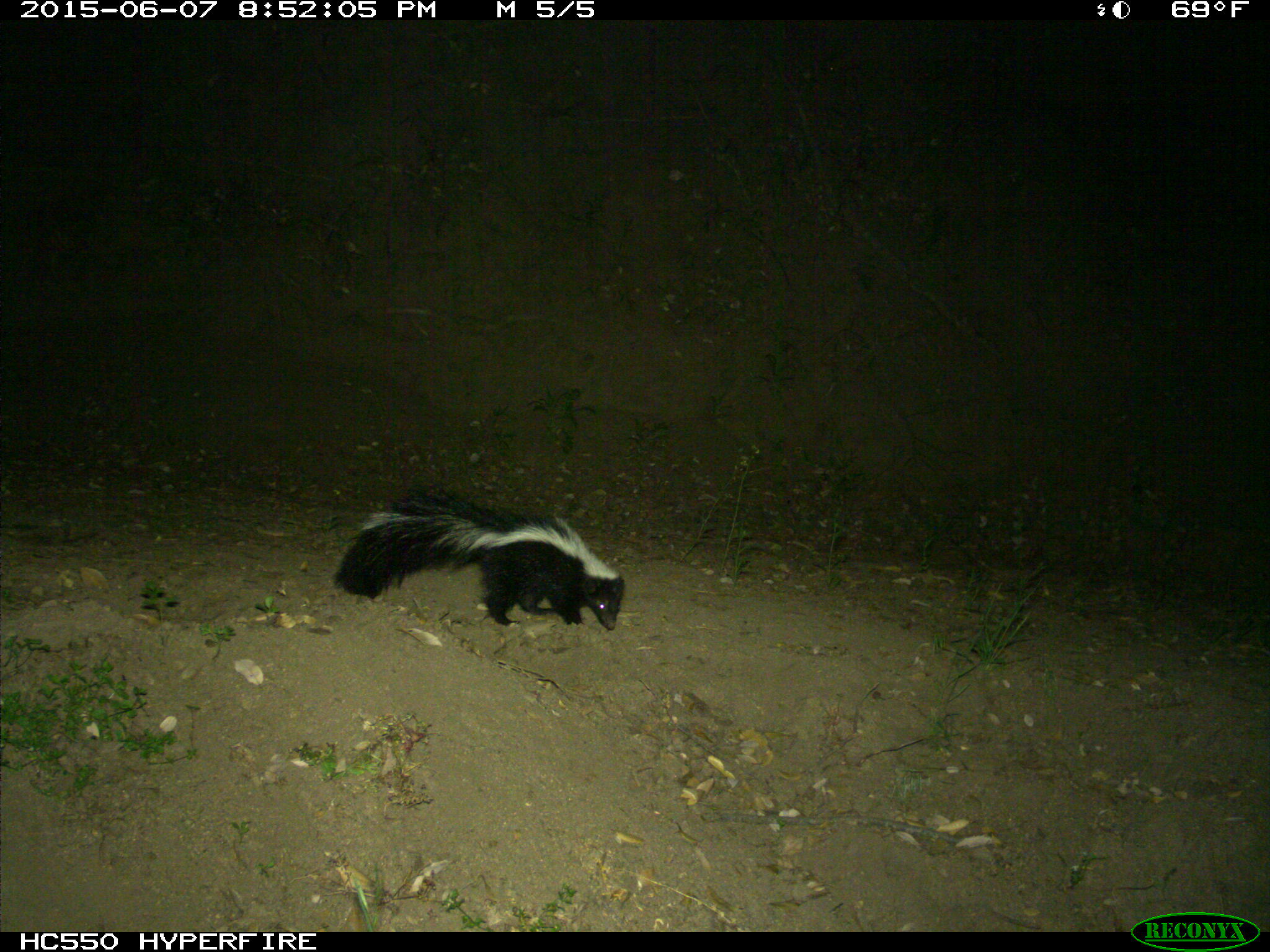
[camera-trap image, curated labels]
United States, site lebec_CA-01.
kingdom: Animalia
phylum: Chordata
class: Mammalia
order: Carnivora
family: Mephitidae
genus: Mephitis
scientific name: Mephitis mephitis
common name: striped skunk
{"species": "Mephitis mephitis (striped skunk)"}